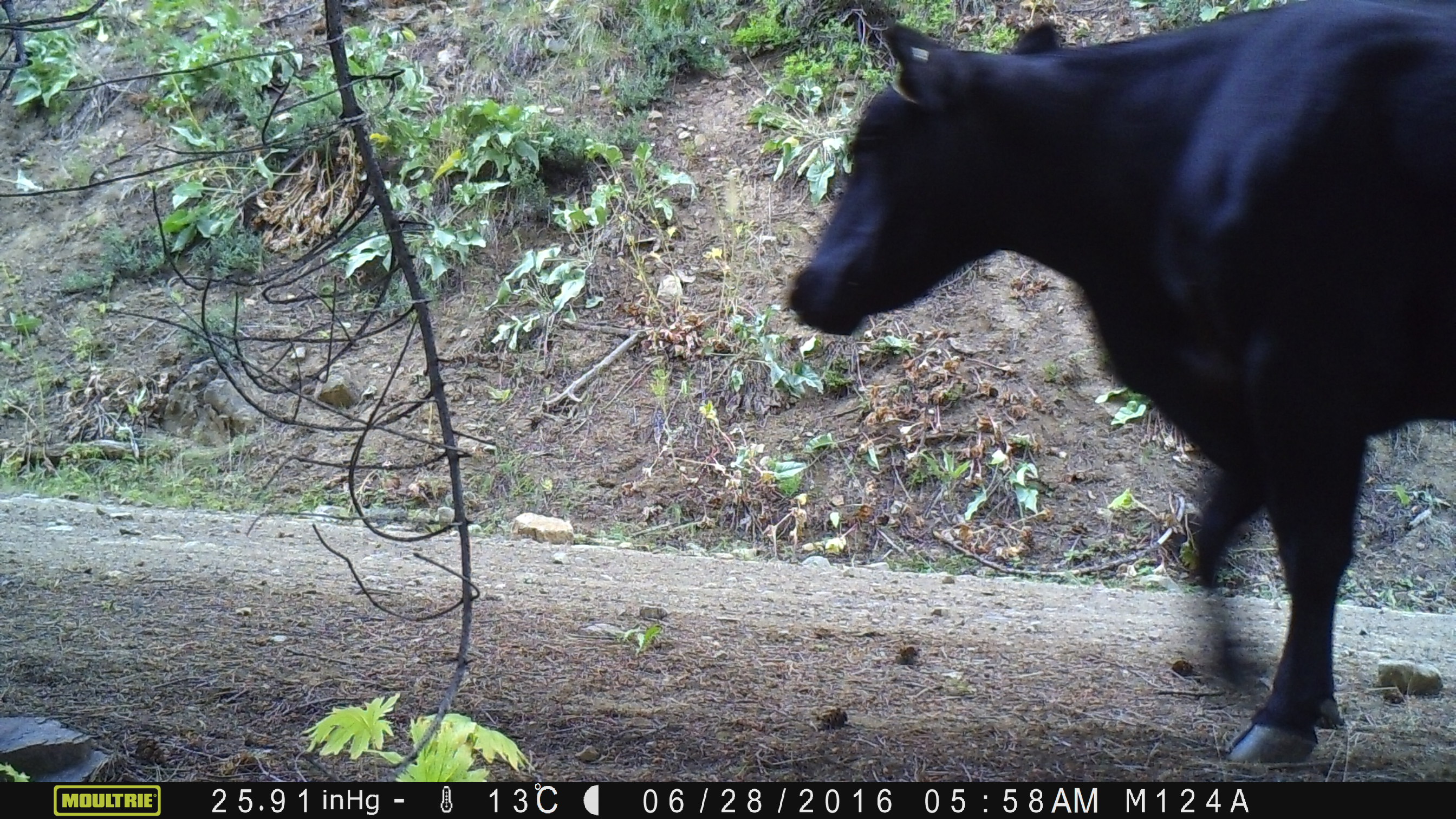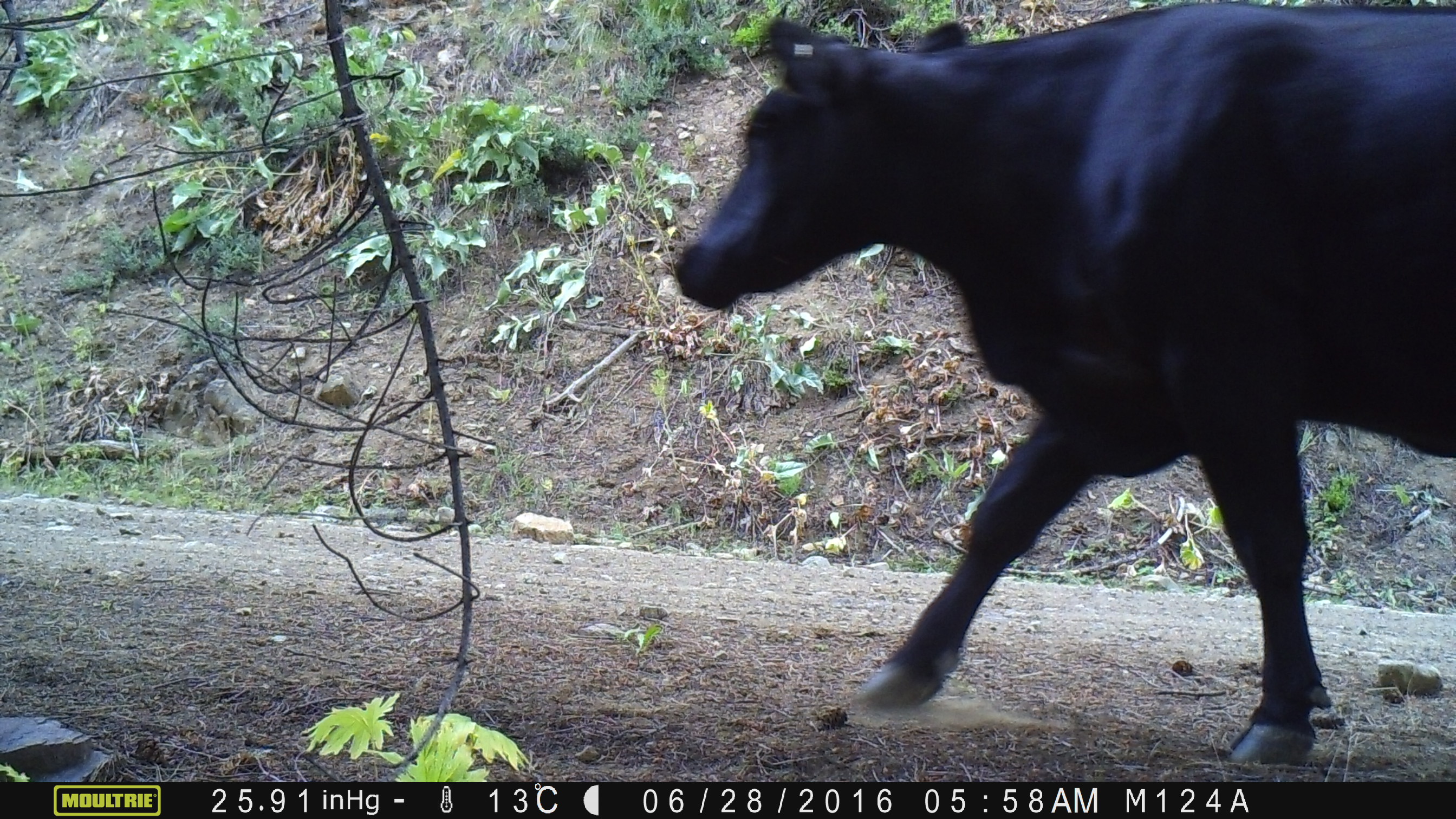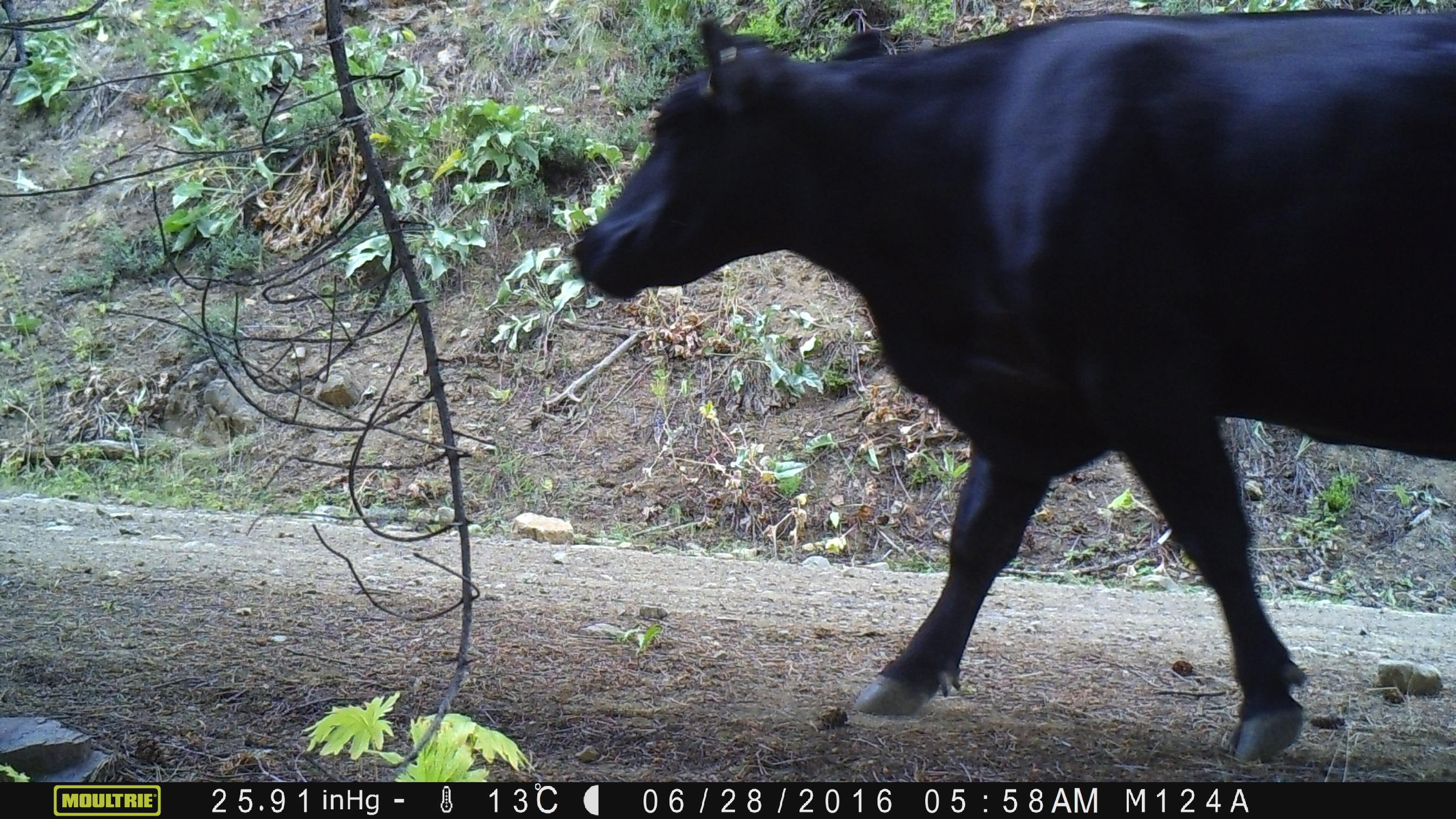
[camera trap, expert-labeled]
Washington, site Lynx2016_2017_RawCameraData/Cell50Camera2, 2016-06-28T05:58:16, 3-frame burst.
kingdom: Animalia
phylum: Chordata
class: Mammalia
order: Artiodactyla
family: Bovidae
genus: Bos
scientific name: Bos taurus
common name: domestic cattle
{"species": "domestic cattle (Bos taurus)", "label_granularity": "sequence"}